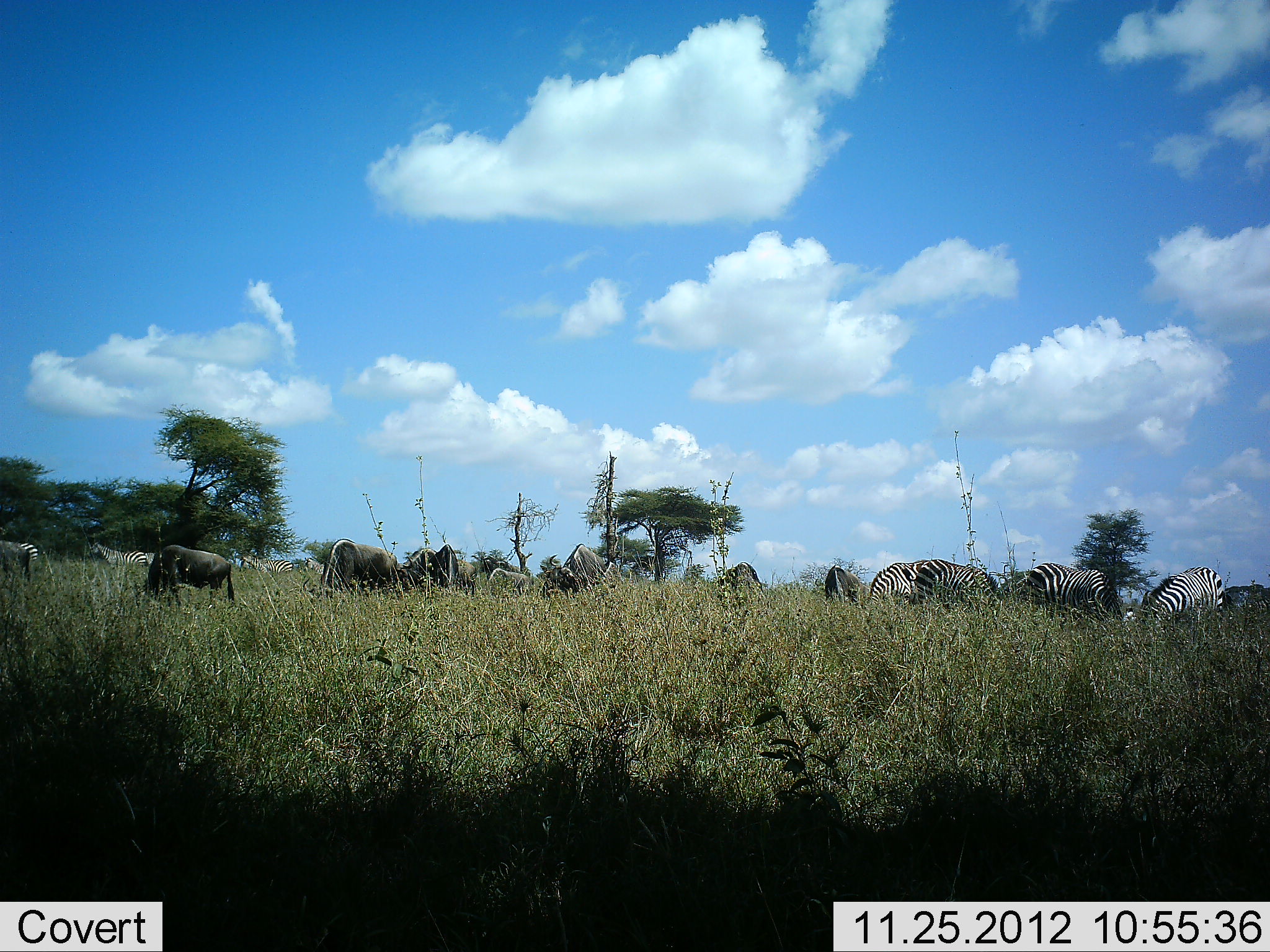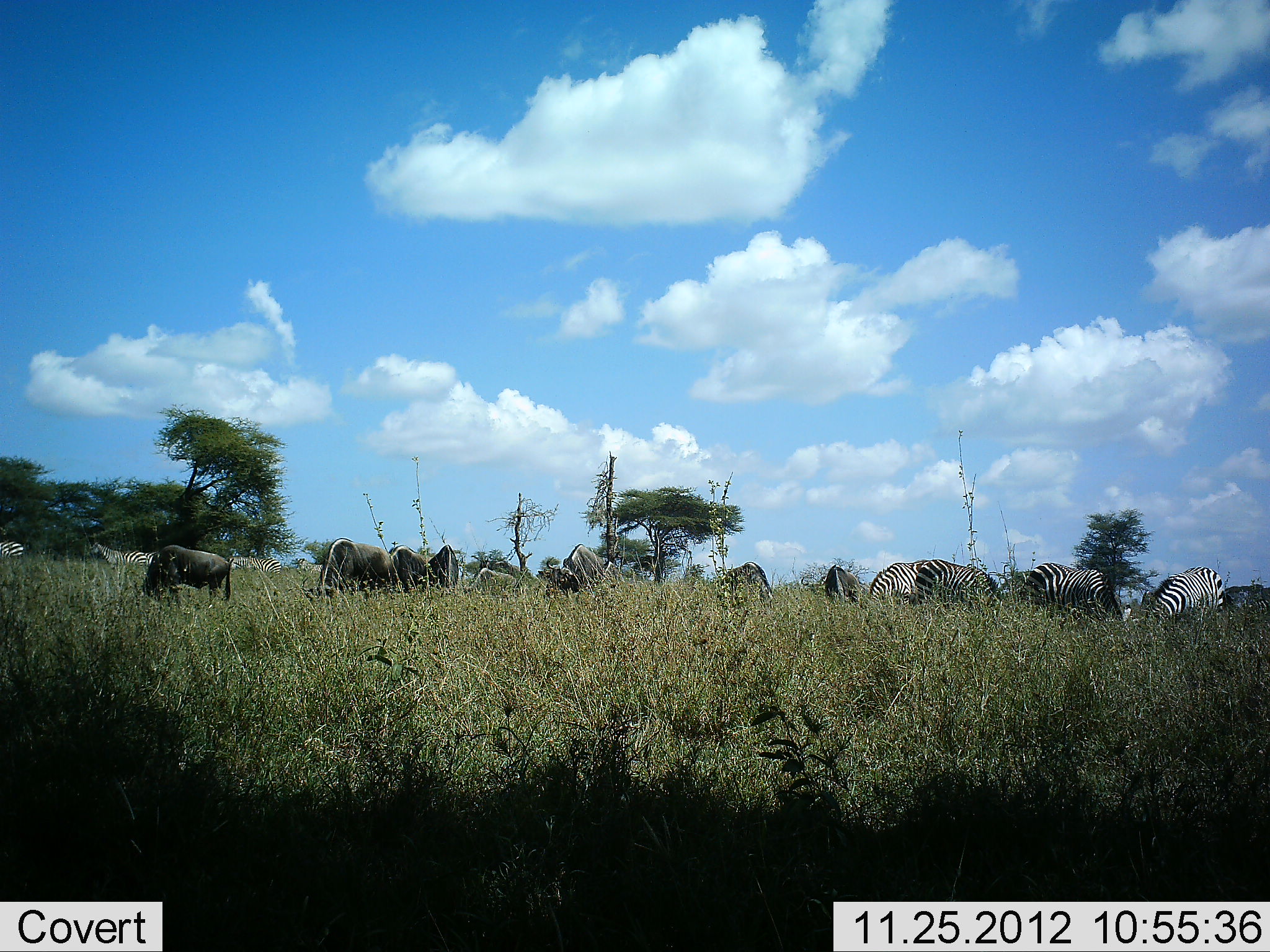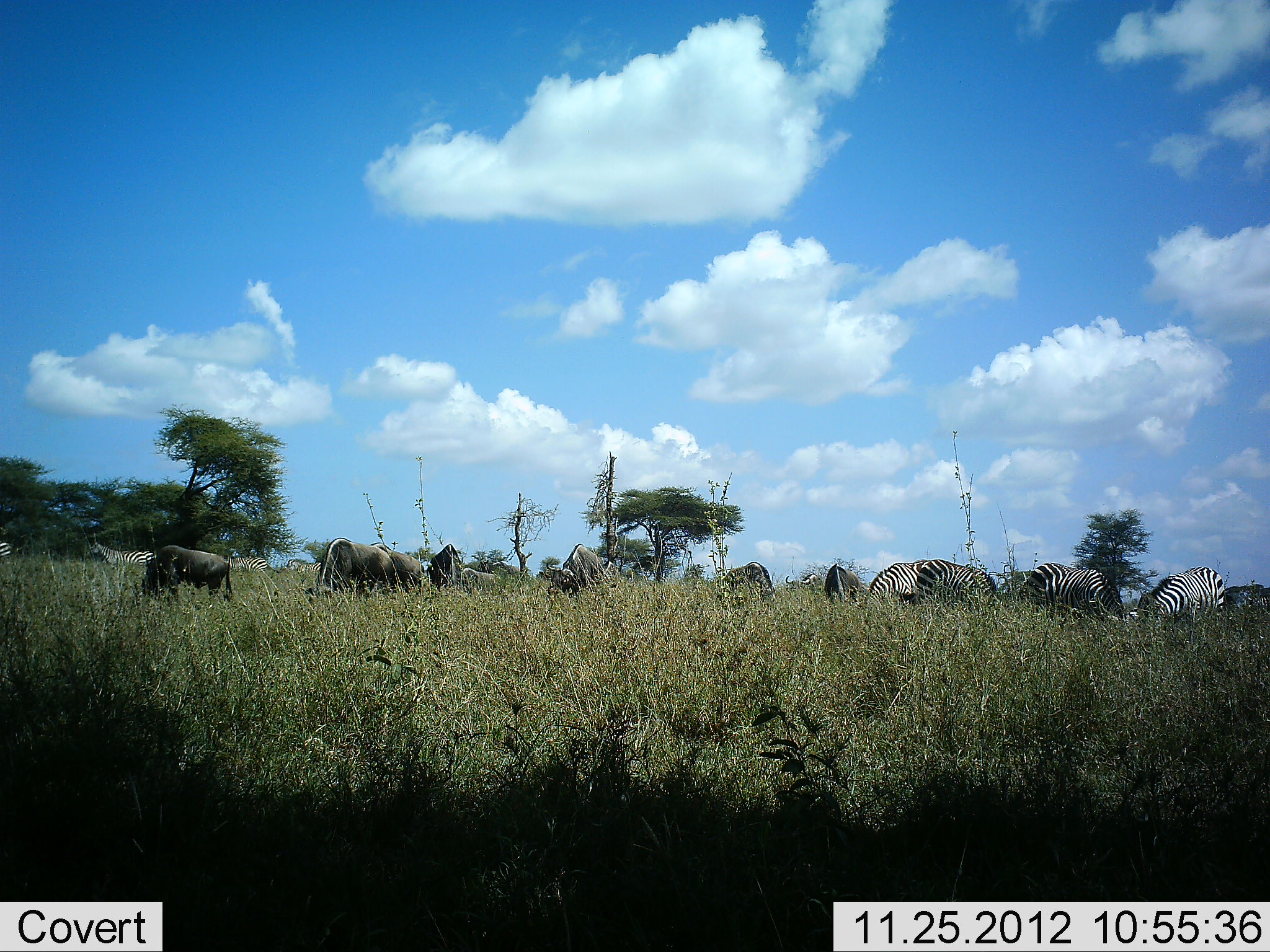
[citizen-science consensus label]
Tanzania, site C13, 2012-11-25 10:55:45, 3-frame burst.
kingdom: Animalia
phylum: Chordata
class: Mammalia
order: Artiodactyla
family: Bovidae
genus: Connochaetes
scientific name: Connochaetes taurinus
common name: blue wildebeest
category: wildebeest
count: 7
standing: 45%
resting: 0%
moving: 0%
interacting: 0%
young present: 0%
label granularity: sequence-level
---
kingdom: Animalia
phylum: Chordata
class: Mammalia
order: Perissodactyla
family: Equidae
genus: Equus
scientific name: Equus quagga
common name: plains zebra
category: zebra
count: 7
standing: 27%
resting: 0%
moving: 9%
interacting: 0%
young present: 0%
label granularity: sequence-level